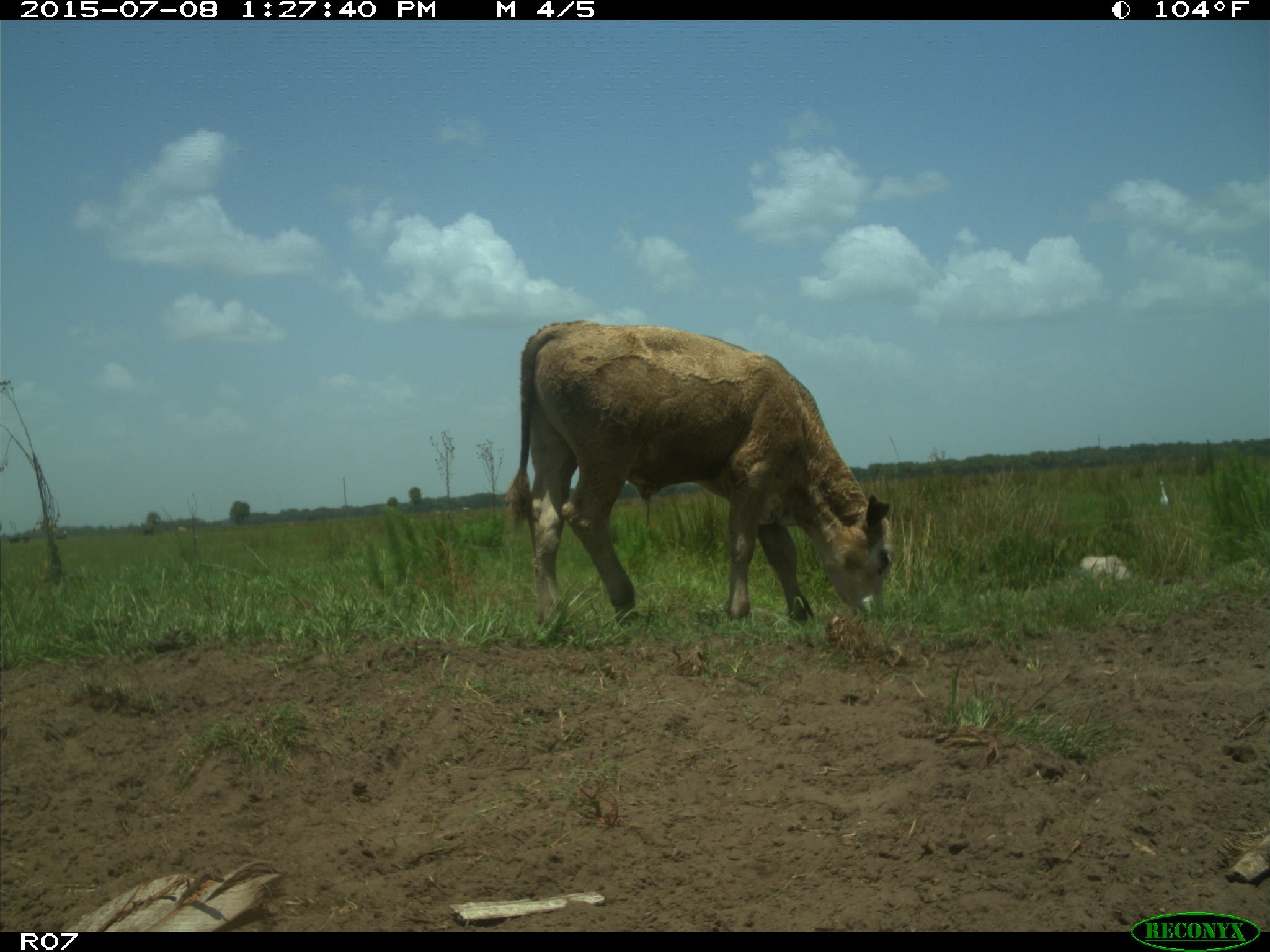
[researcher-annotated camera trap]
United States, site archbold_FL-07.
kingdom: Animalia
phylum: Chordata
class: Mammalia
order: Artiodactyla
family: Bovidae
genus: Bos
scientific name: Bos taurus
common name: domestic cow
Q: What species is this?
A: Bos taurus (domestic cow).